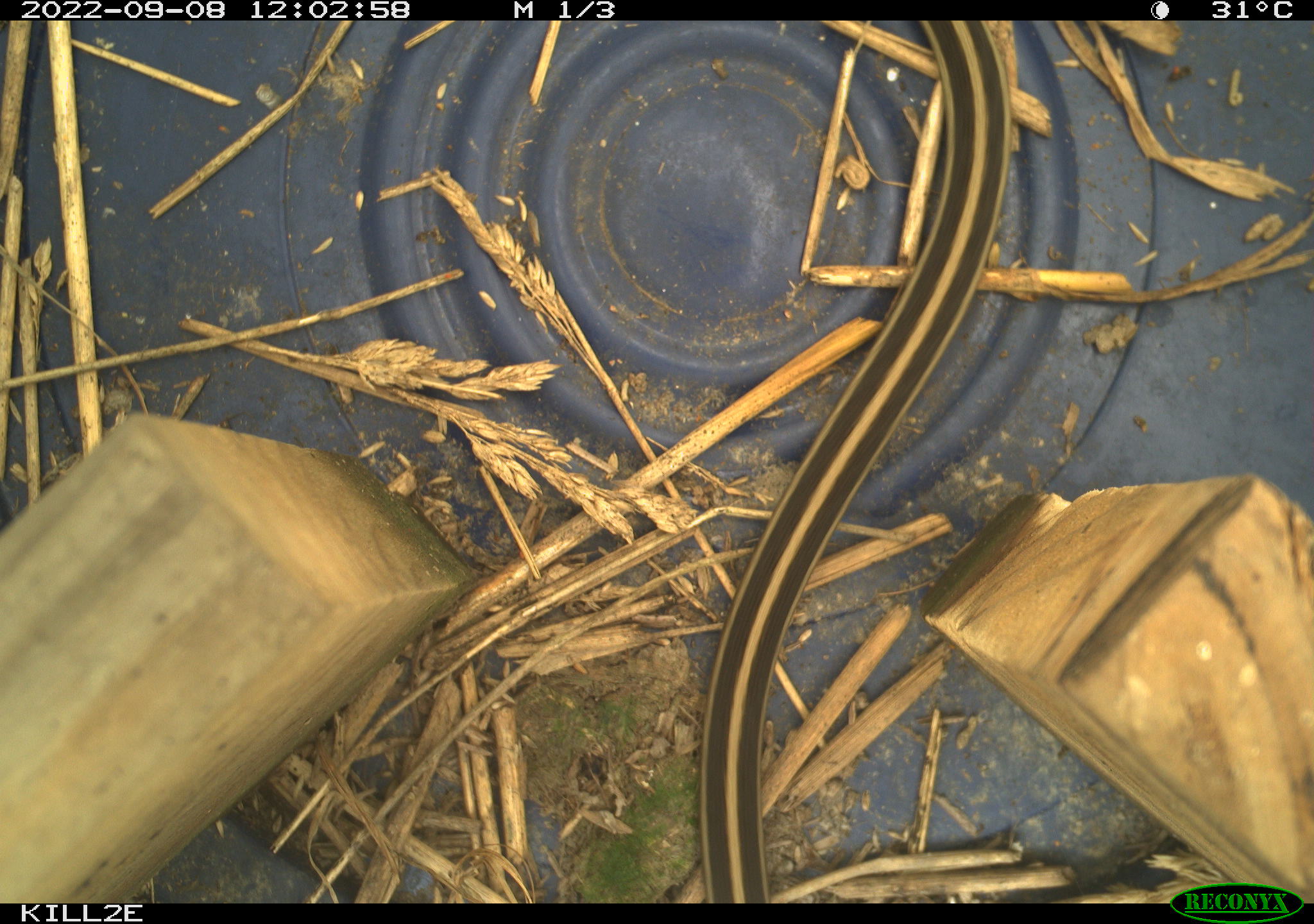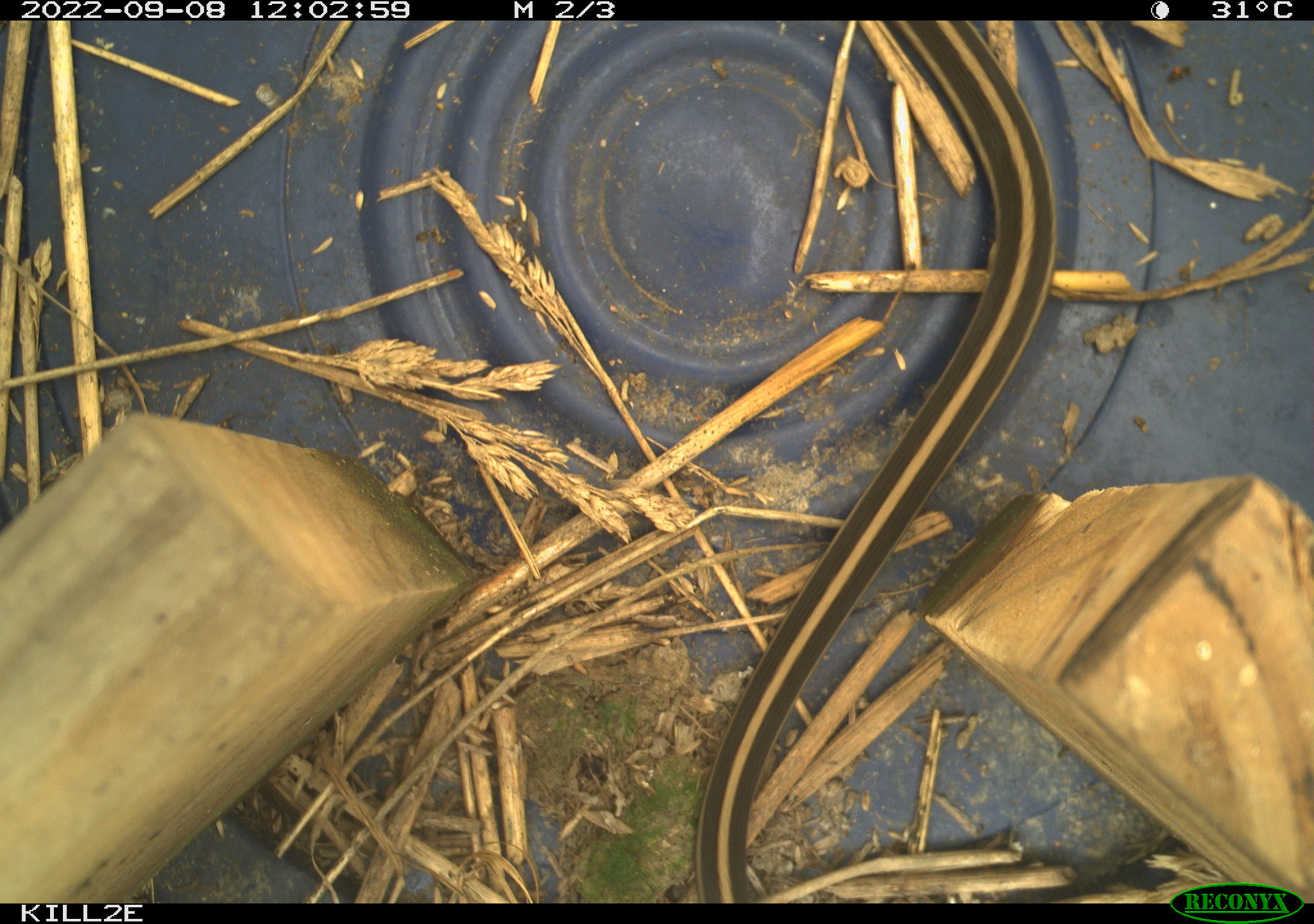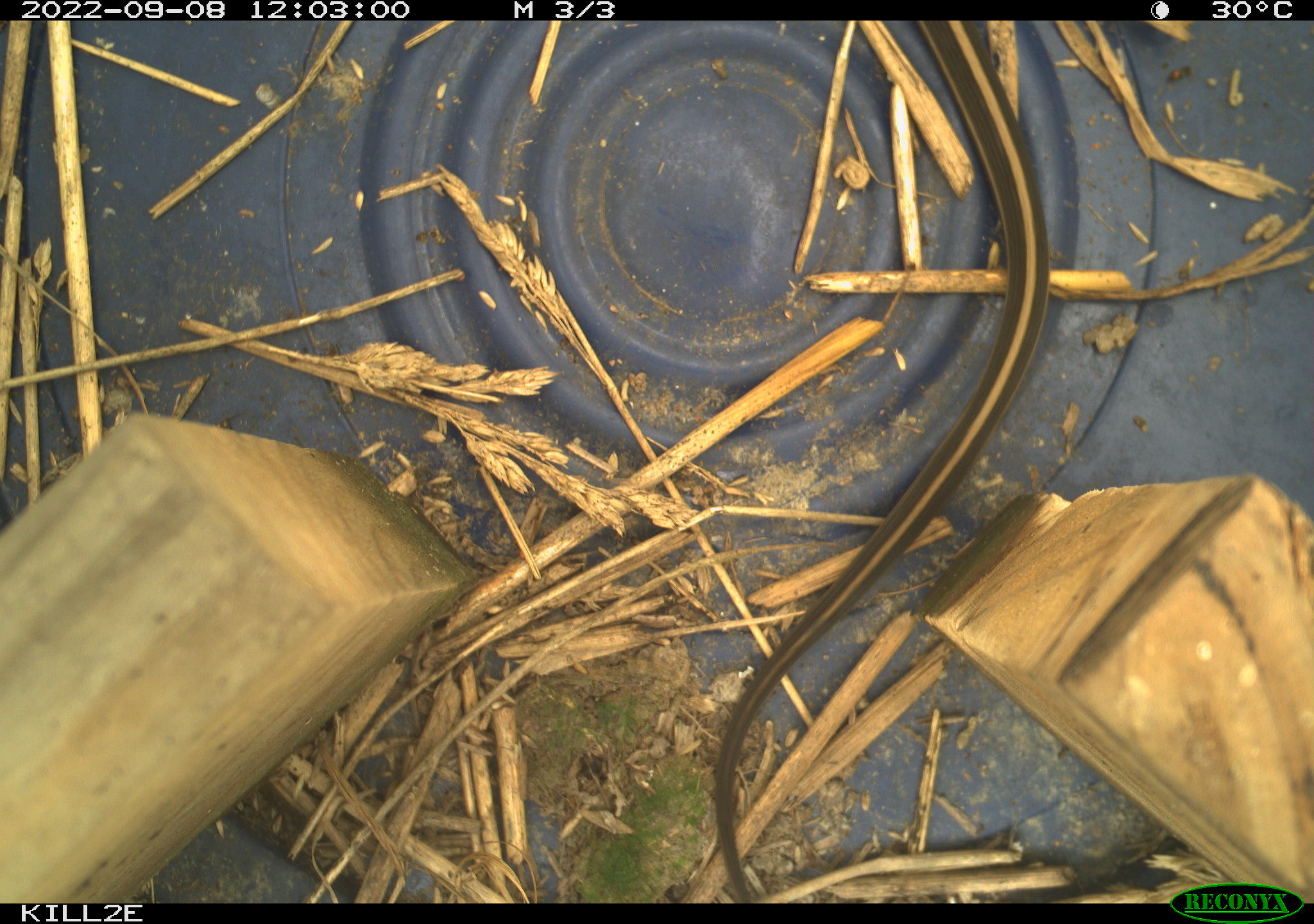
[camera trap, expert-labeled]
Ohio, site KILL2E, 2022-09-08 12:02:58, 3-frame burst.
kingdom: Animalia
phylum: Chordata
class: Reptilia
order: Squamata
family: Colubridae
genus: Thamnophis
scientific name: Thamnophis sirtalis sirtalis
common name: eastern gartersnake